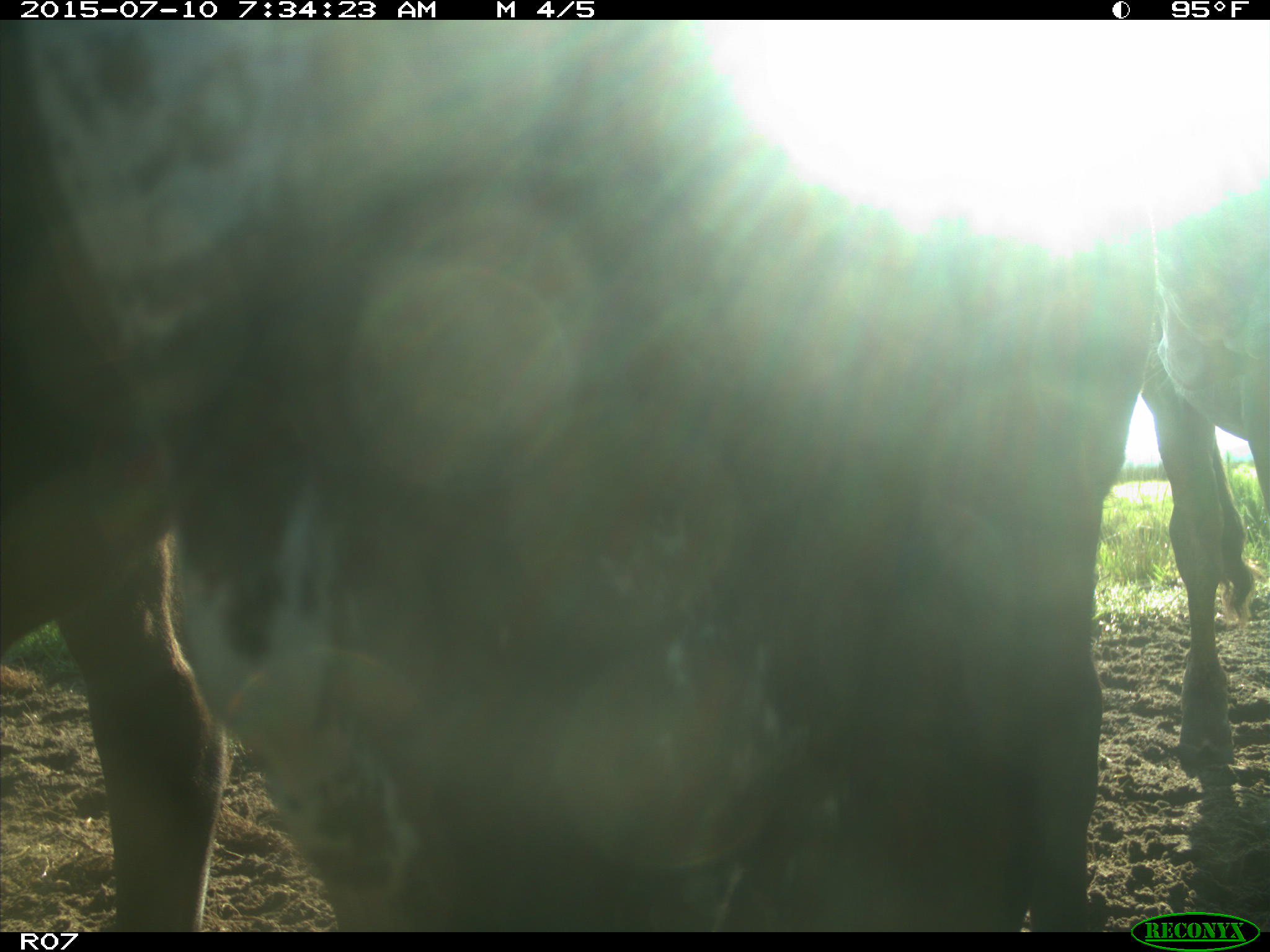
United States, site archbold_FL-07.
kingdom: Animalia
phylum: Chordata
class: Mammalia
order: Artiodactyla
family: Bovidae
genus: Bos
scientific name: Bos taurus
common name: domestic cow